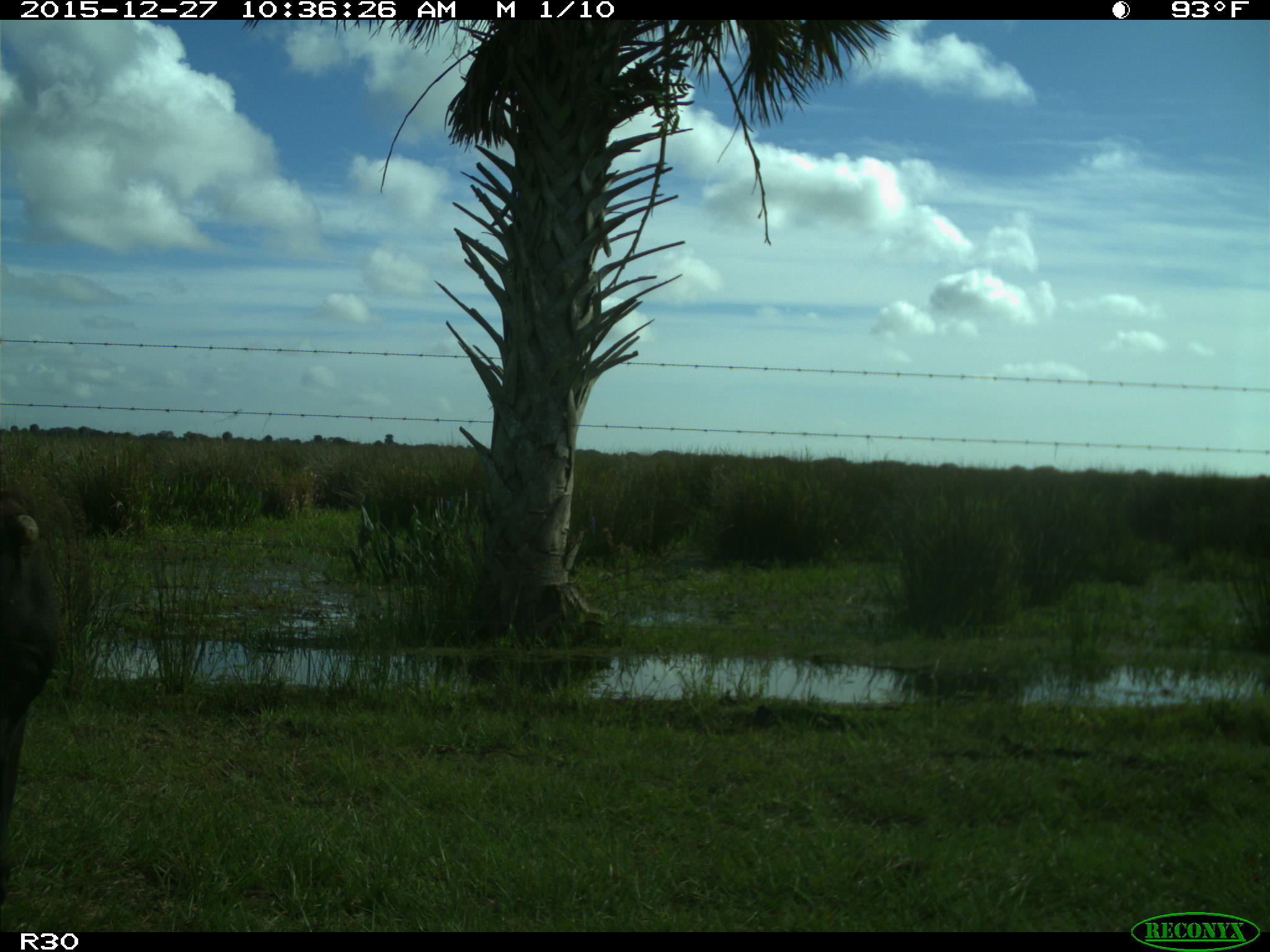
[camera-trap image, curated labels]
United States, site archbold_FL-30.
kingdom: Animalia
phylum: Chordata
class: Mammalia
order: Artiodactyla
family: Bovidae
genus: Bos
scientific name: Bos taurus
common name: domestic cow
Bos taurus (domestic cow).